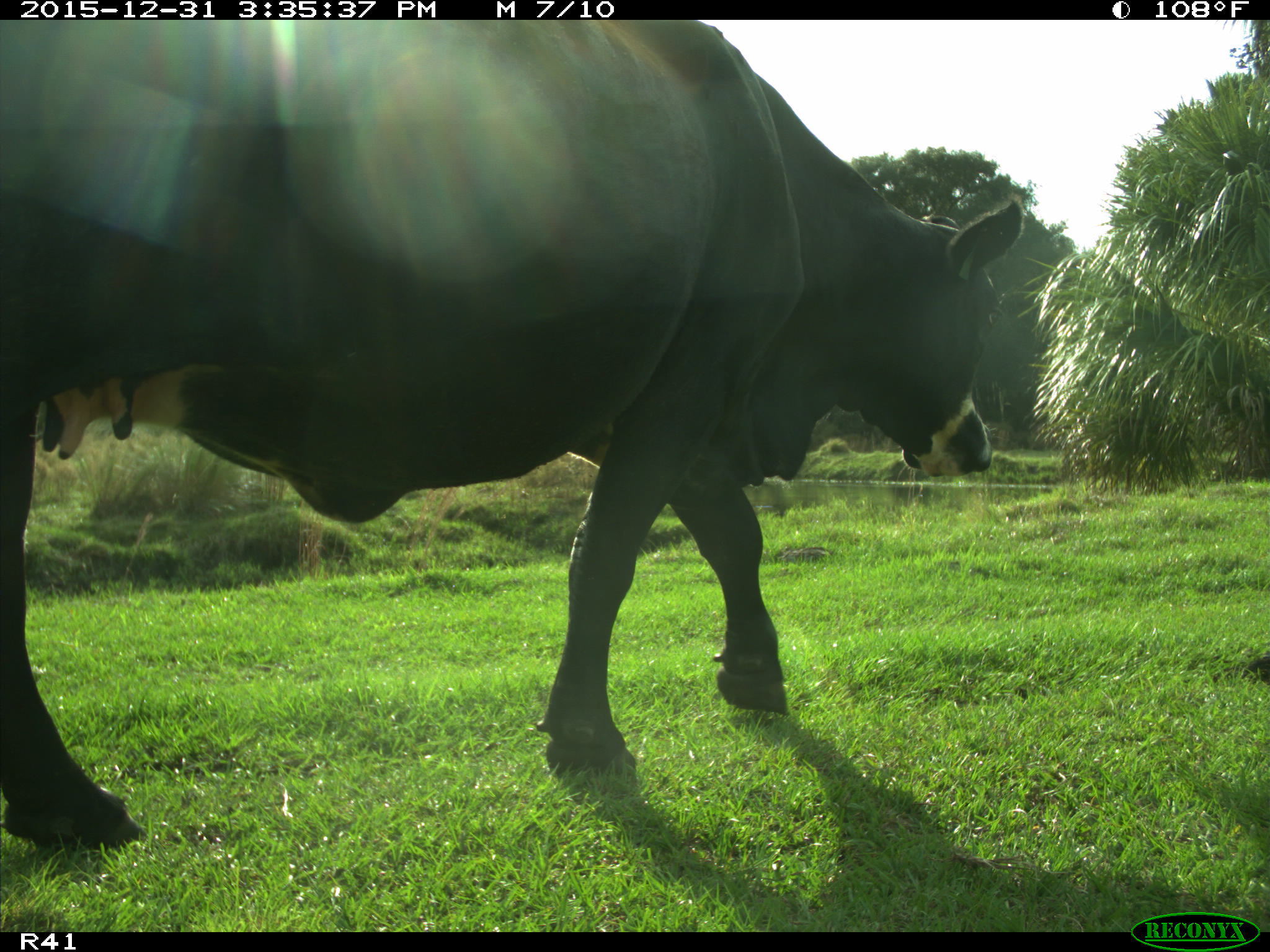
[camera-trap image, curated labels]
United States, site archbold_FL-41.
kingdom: Animalia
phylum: Chordata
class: Mammalia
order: Artiodactyla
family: Bovidae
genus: Bos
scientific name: Bos taurus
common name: domestic cow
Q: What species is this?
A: Bos taurus (domestic cow).